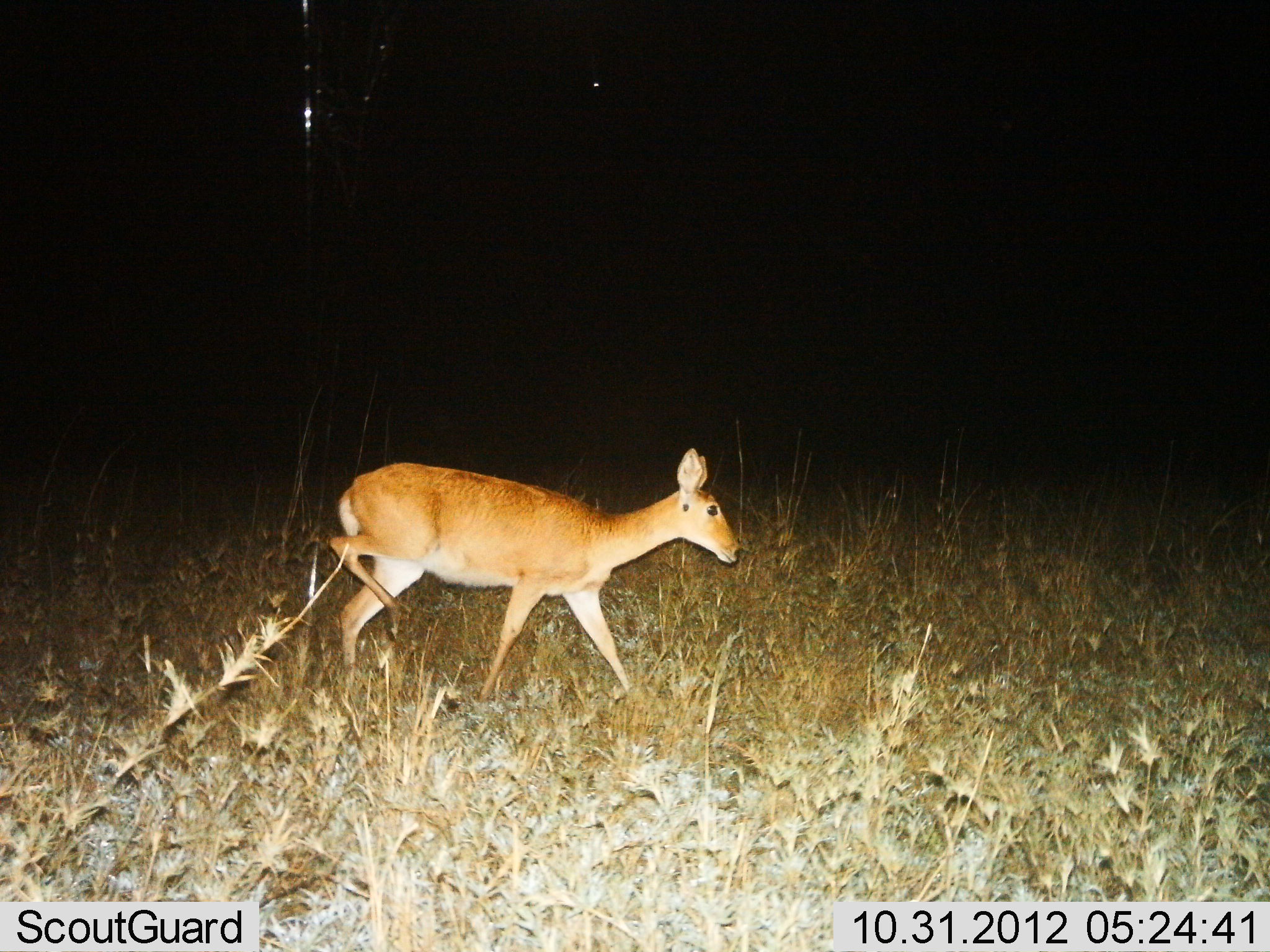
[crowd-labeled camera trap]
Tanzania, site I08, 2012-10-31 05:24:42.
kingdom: Animalia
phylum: Chordata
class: Mammalia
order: Artiodactyla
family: Bovidae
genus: Redunca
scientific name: Redunca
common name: reedbuck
Reedbuck (Redunca), count 1. Behavior (volunteer vote fractions): standing 0%, resting 0%, moving 100%, interacting 0%. Young present (vote fraction): 0%. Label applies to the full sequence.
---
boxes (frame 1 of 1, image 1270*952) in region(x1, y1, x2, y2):
animal: region(329, 448, 743, 709)